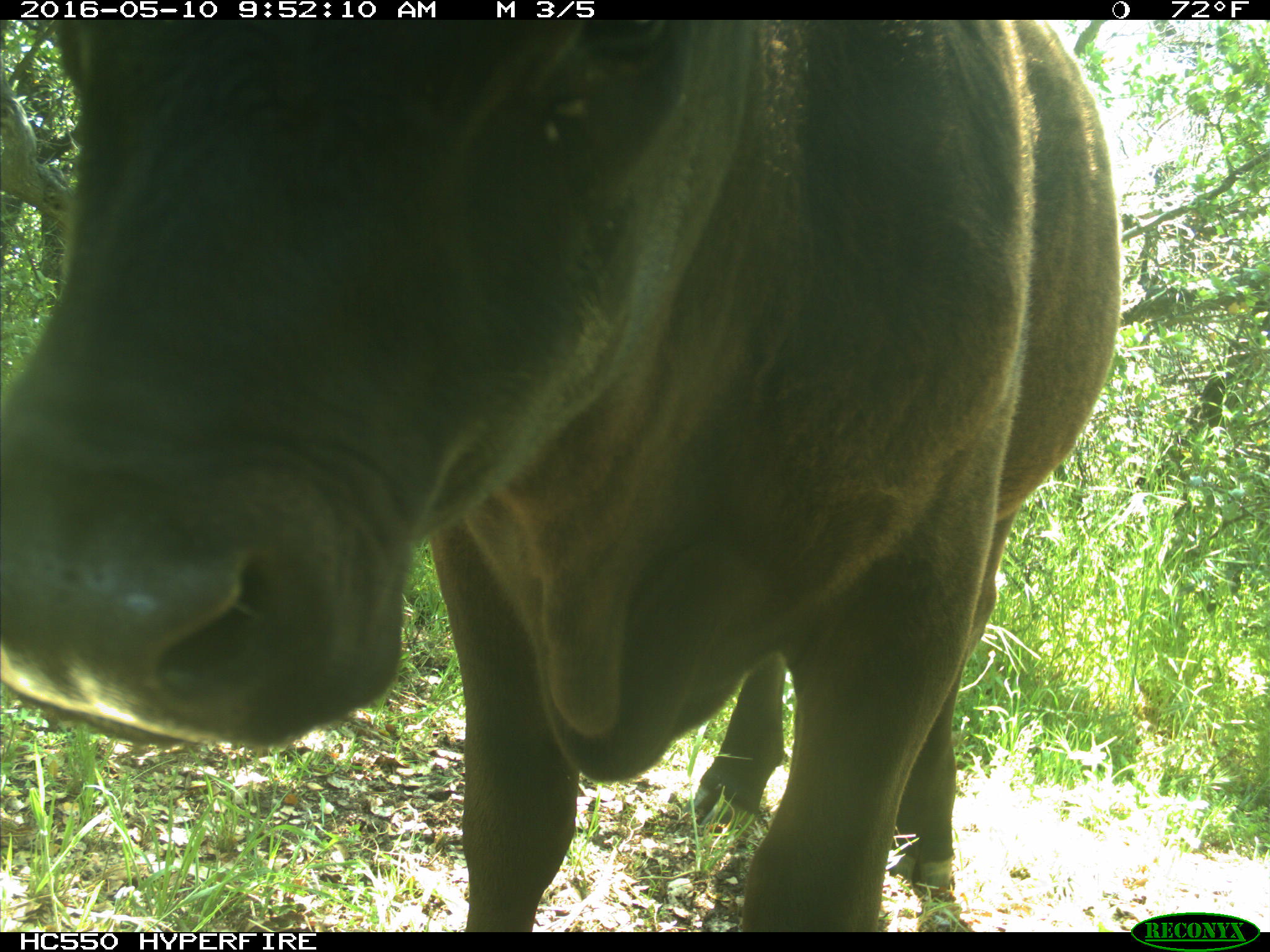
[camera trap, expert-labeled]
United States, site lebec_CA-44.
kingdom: Animalia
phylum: Chordata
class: Mammalia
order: Artiodactyla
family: Bovidae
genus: Bos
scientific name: Bos taurus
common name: domestic cow